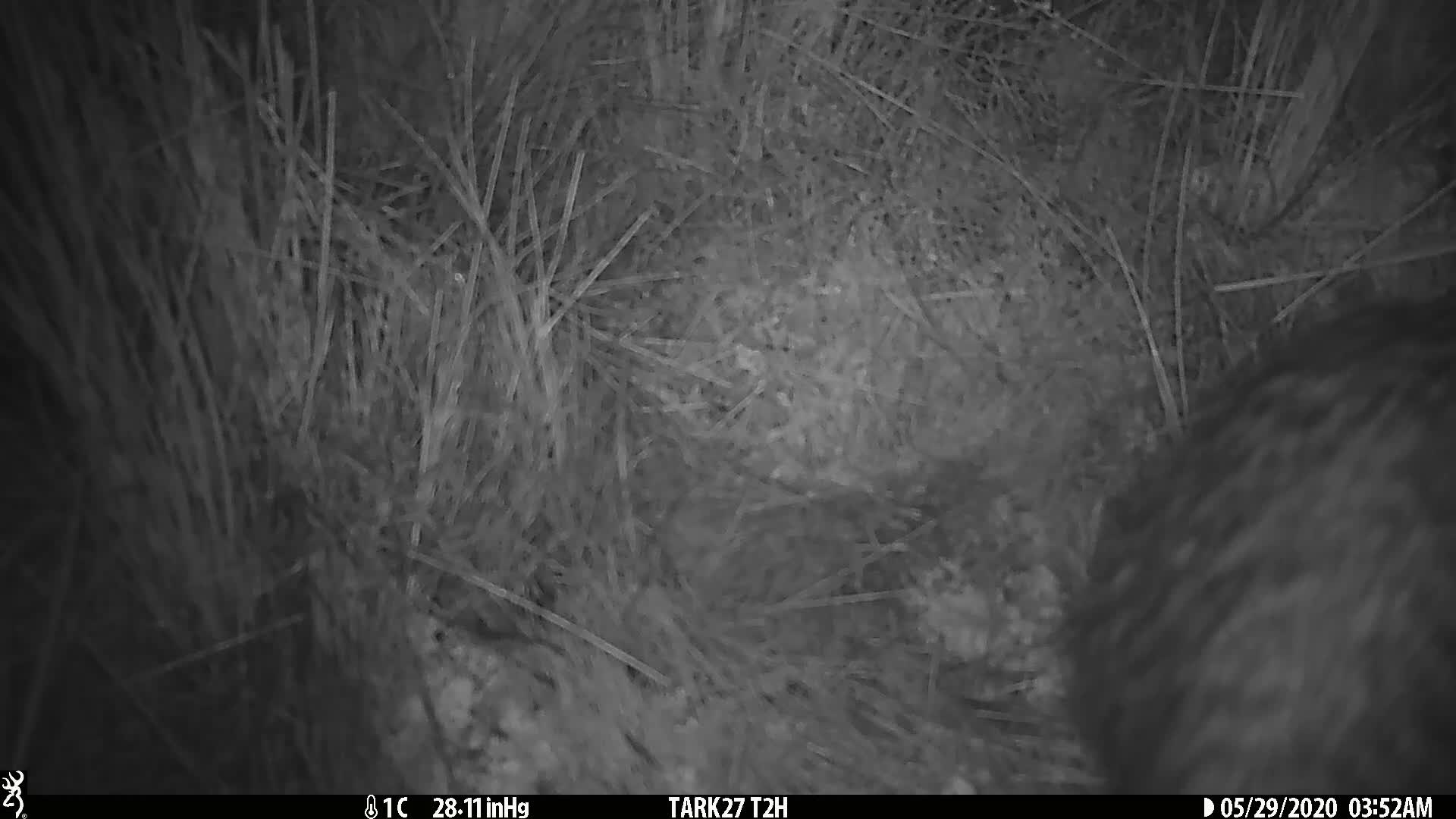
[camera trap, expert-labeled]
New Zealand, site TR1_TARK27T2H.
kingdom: Animalia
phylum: Chordata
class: Aves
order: Apterygiformes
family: Apterygidae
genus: Apteryx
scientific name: Apteryx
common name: kiwi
Kiwi (Apteryx).